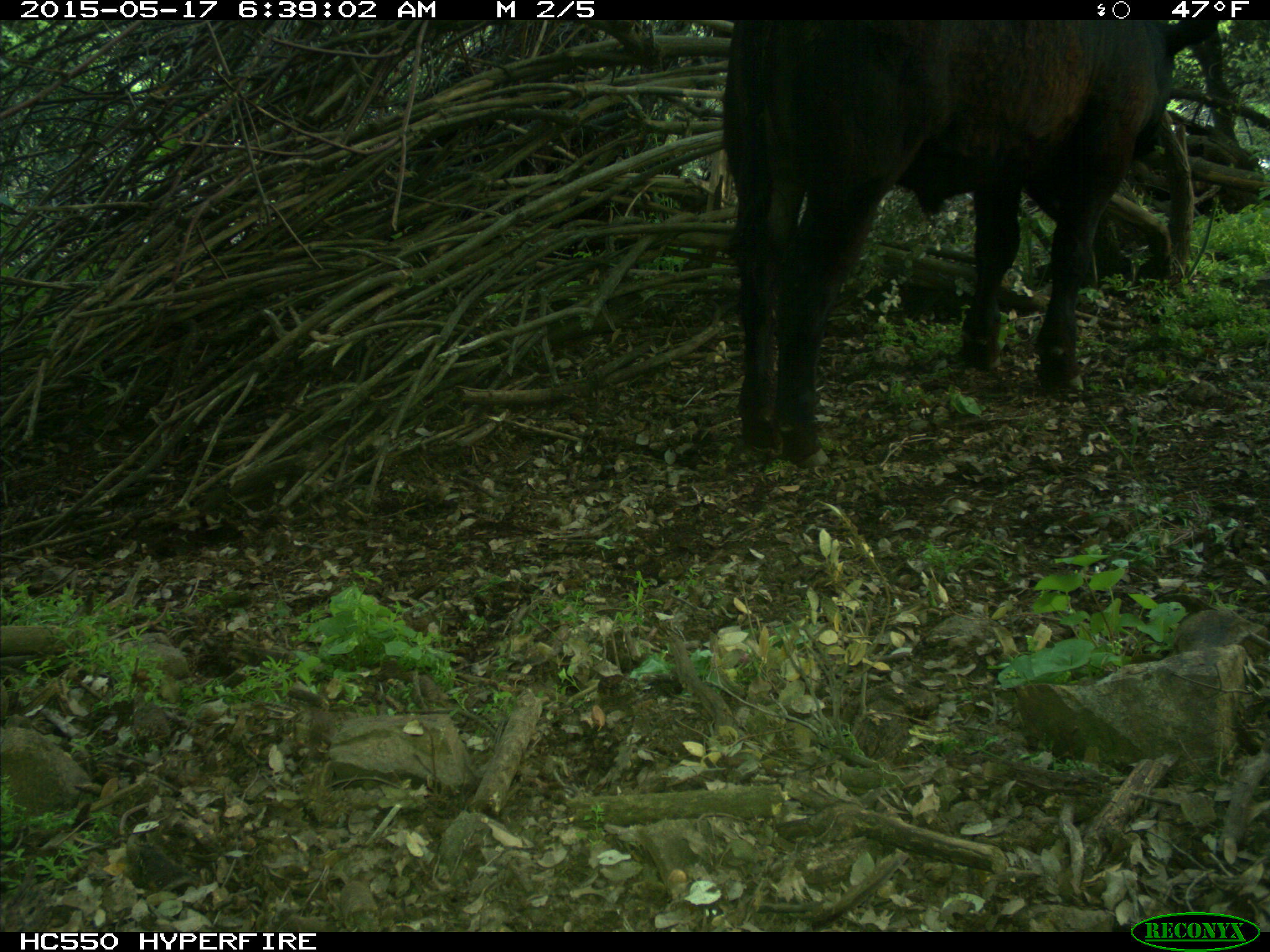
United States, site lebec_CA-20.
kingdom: Animalia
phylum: Chordata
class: Mammalia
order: Artiodactyla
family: Bovidae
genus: Bos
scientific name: Bos taurus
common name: domestic cow